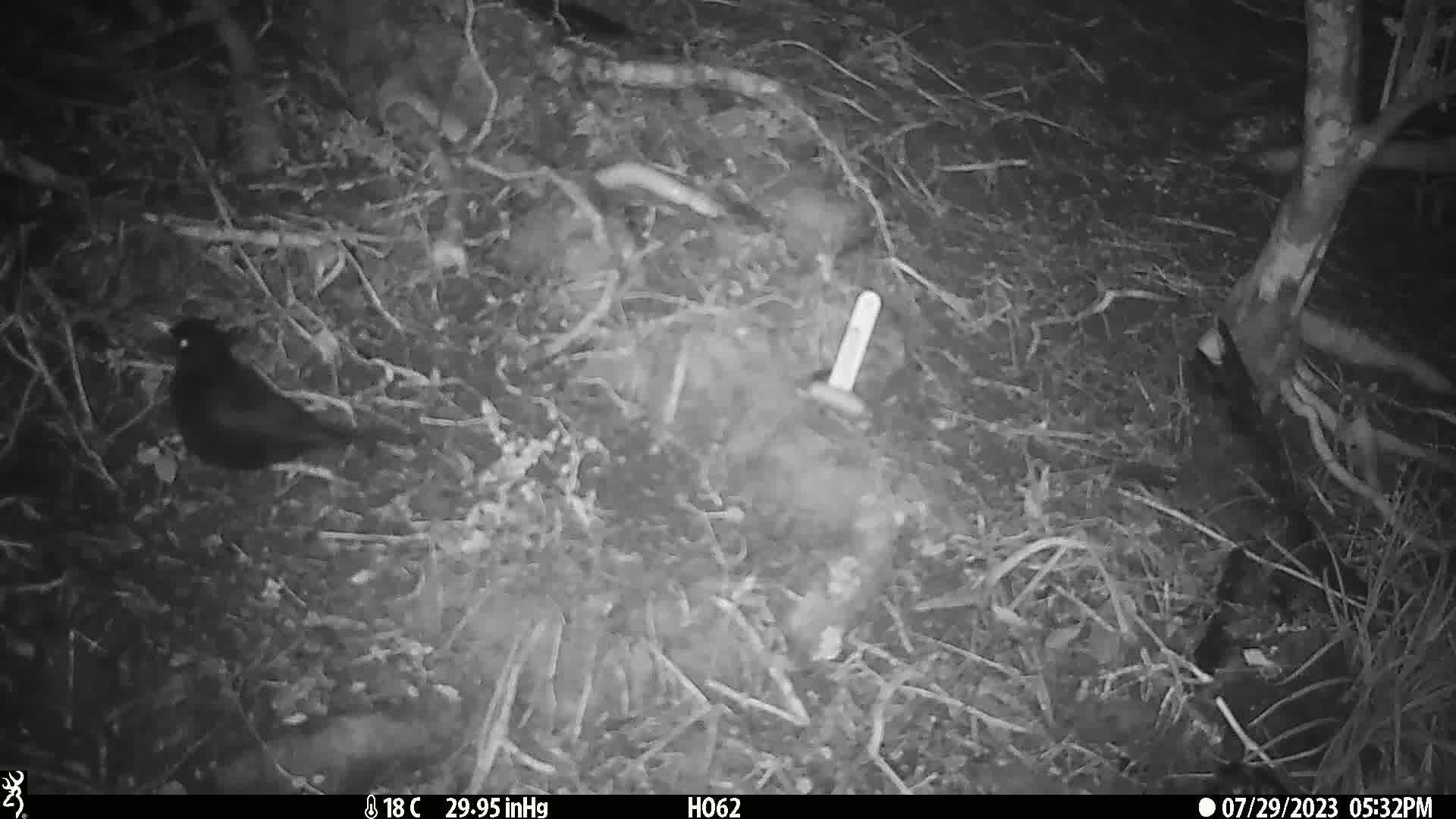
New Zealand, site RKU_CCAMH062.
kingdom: Animalia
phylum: Chordata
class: Aves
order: Passeriformes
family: Turdidae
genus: Turdus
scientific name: Turdus merula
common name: eurasian blackbird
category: blackbird